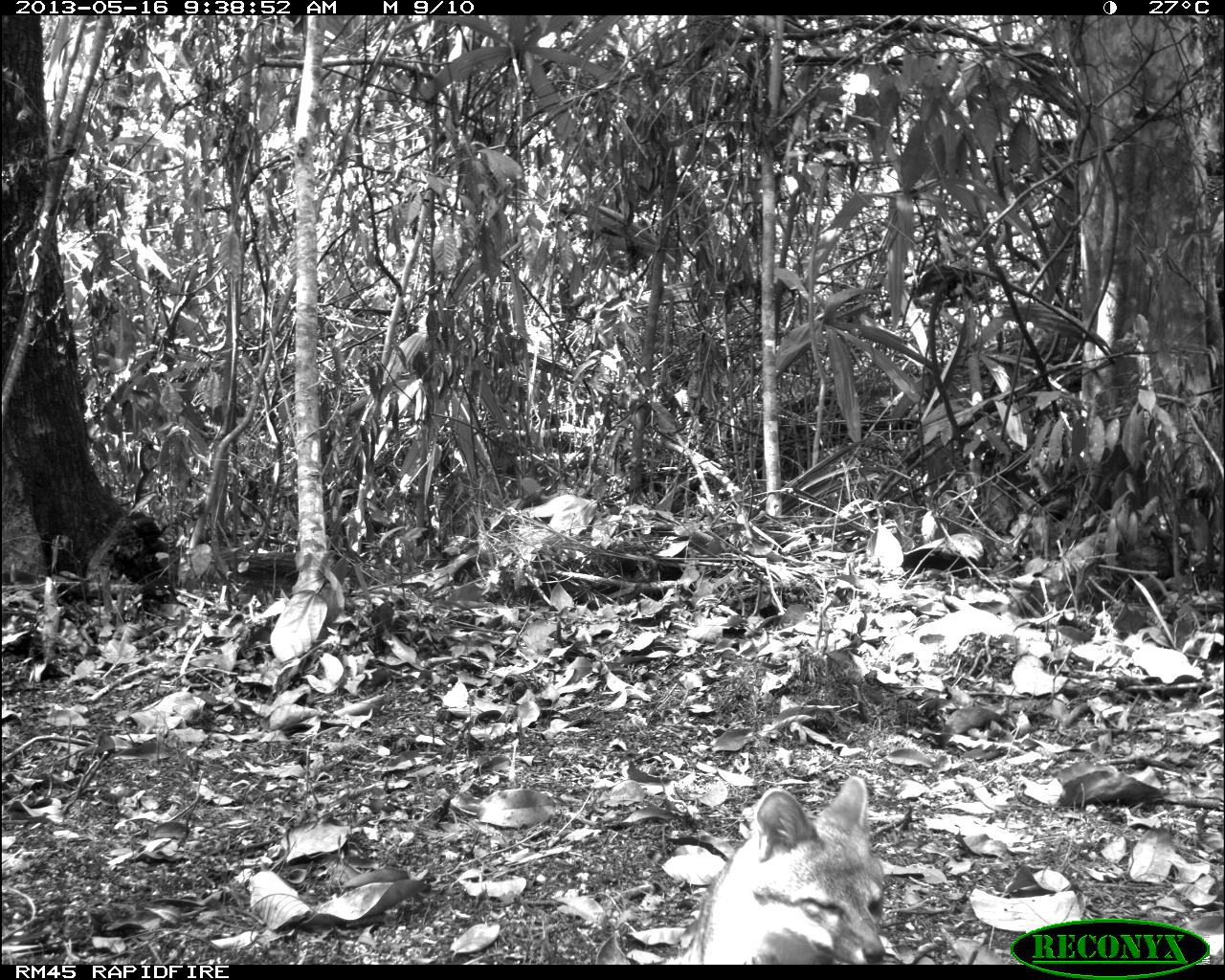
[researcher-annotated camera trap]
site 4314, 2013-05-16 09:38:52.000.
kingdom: Animalia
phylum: Chordata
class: Mammalia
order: Carnivora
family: Canidae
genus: Urocyon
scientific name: Urocyon cinereoargenteus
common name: gray fox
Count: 1.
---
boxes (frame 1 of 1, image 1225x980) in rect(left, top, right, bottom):
urocyon cinereoargenteus: rect(659, 774, 887, 965)